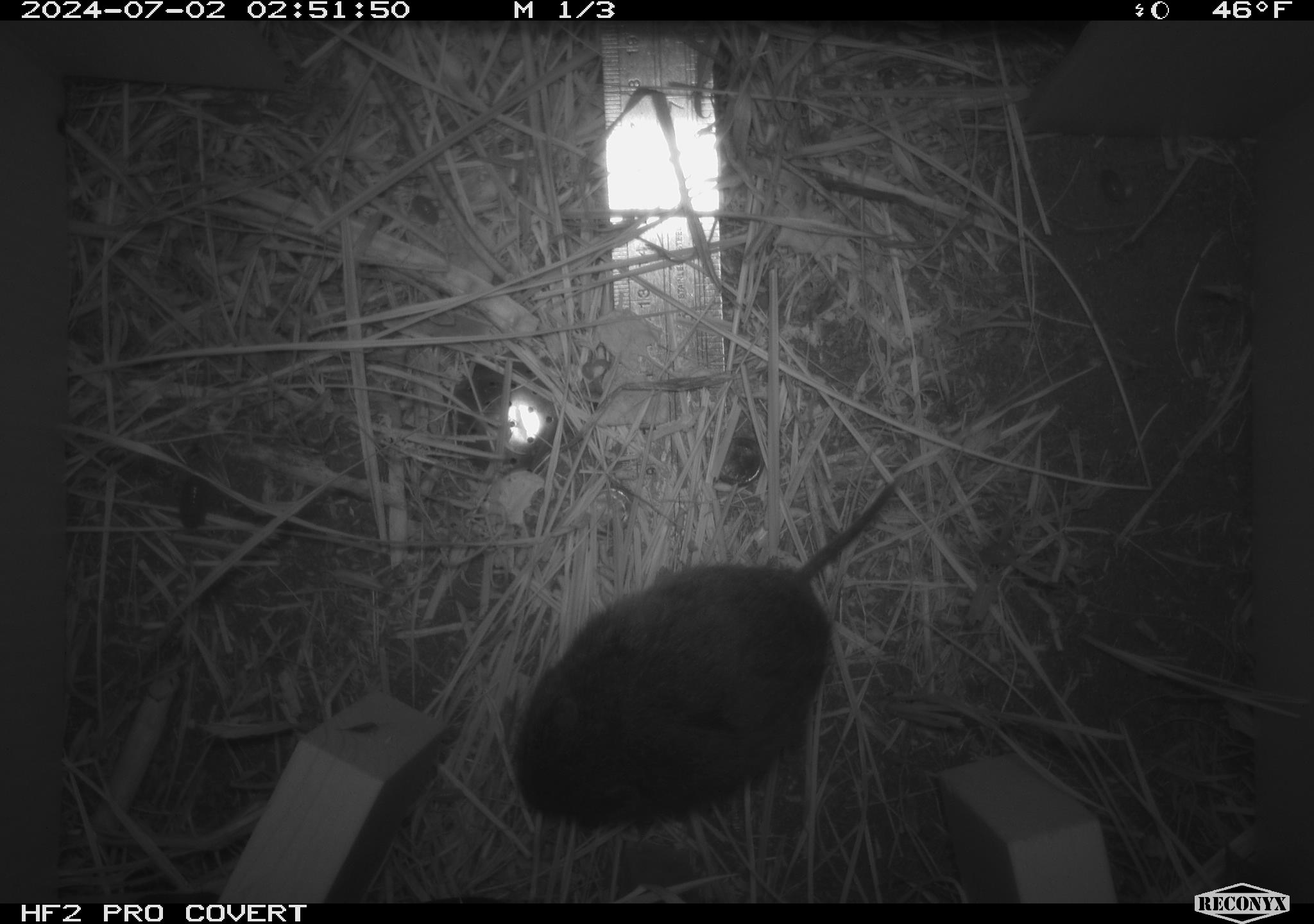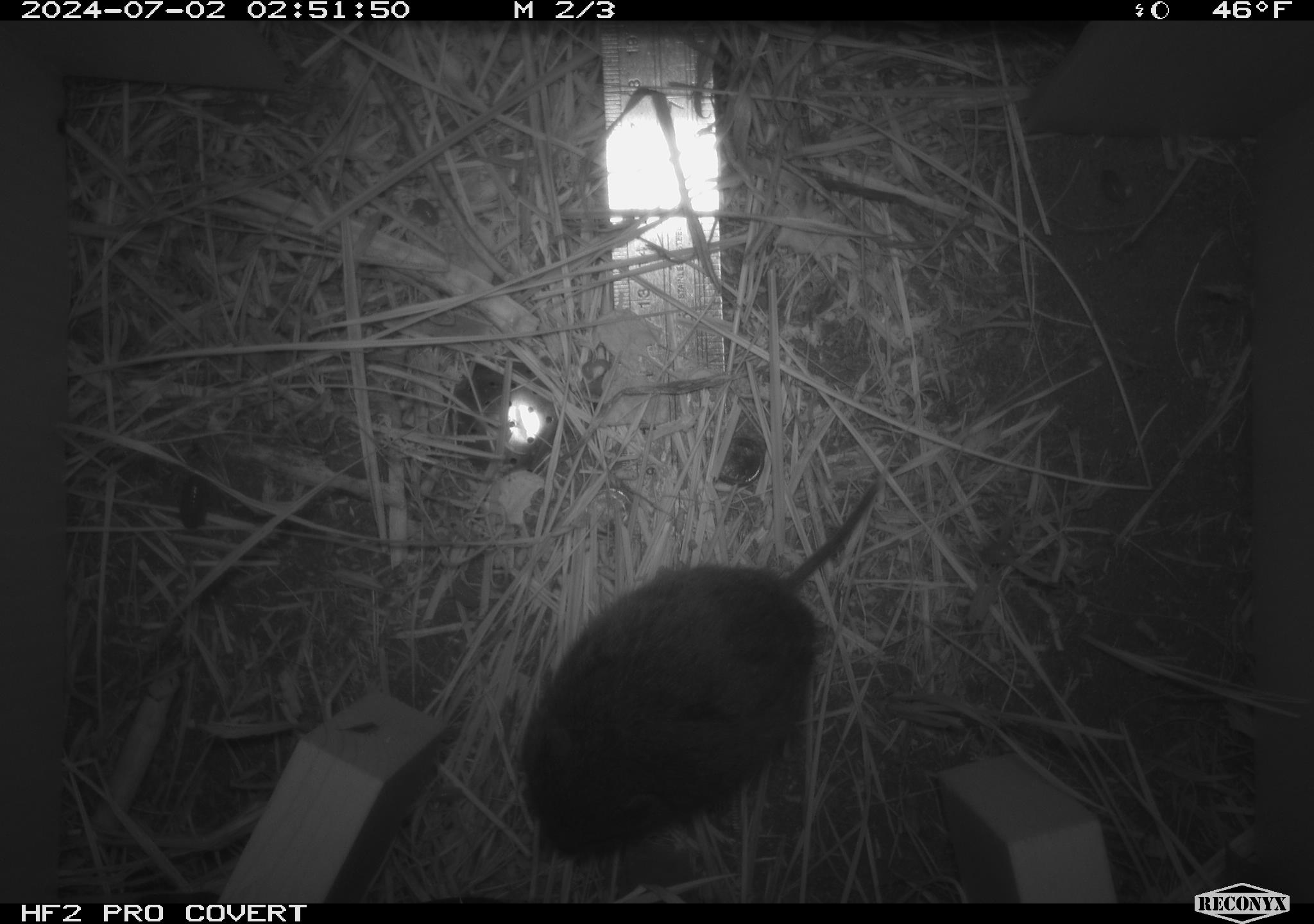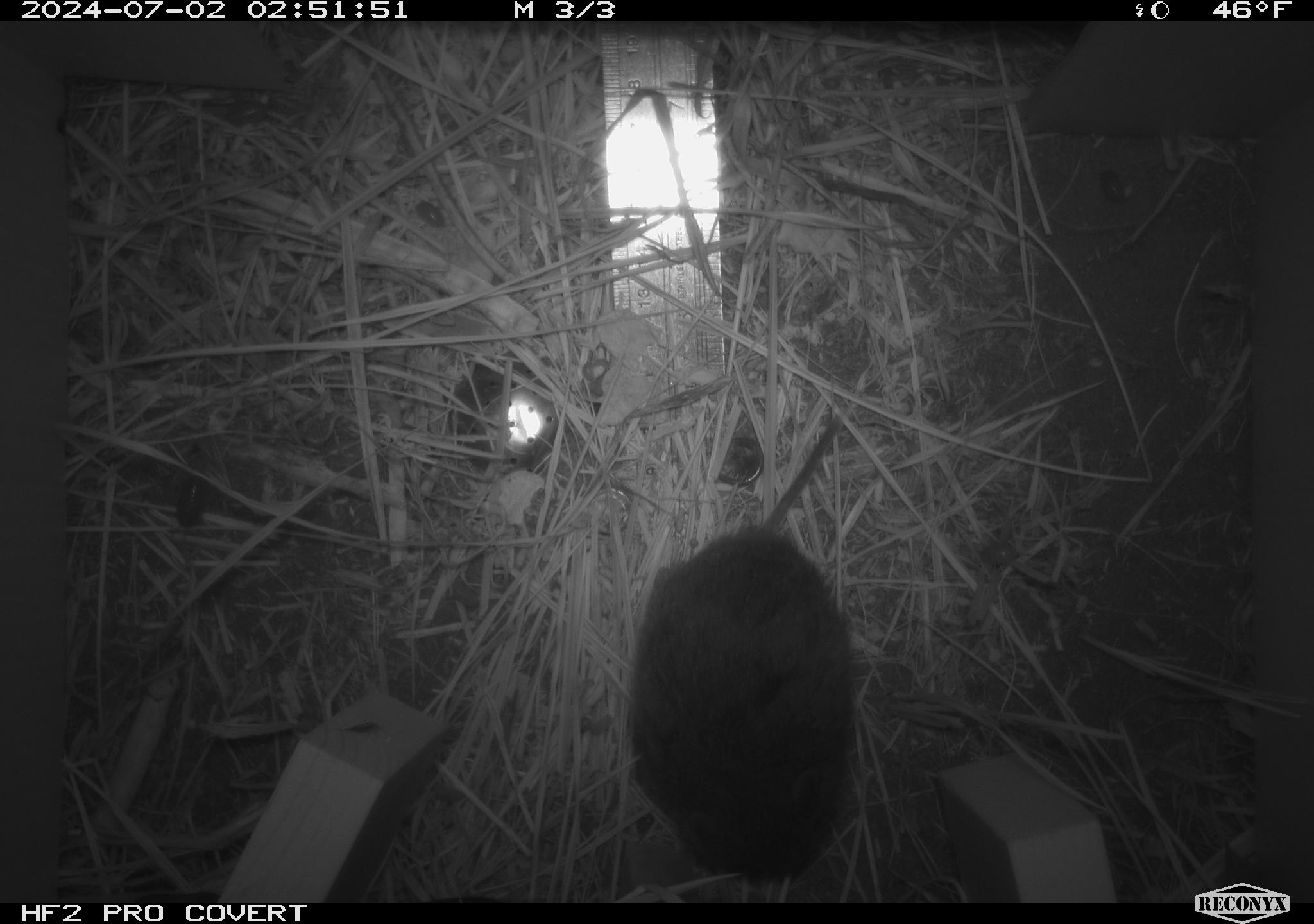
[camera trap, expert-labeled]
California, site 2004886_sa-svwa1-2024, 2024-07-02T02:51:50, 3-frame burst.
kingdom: Animalia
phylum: Chordata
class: Mammalia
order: Rodentia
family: Cricetidae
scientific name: Arvicolinae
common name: voles, lemmings, and muskrats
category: arvicolinae subfamily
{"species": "arvicolinae subfamily (voles, lemmings, and muskrats) (Arvicolinae)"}